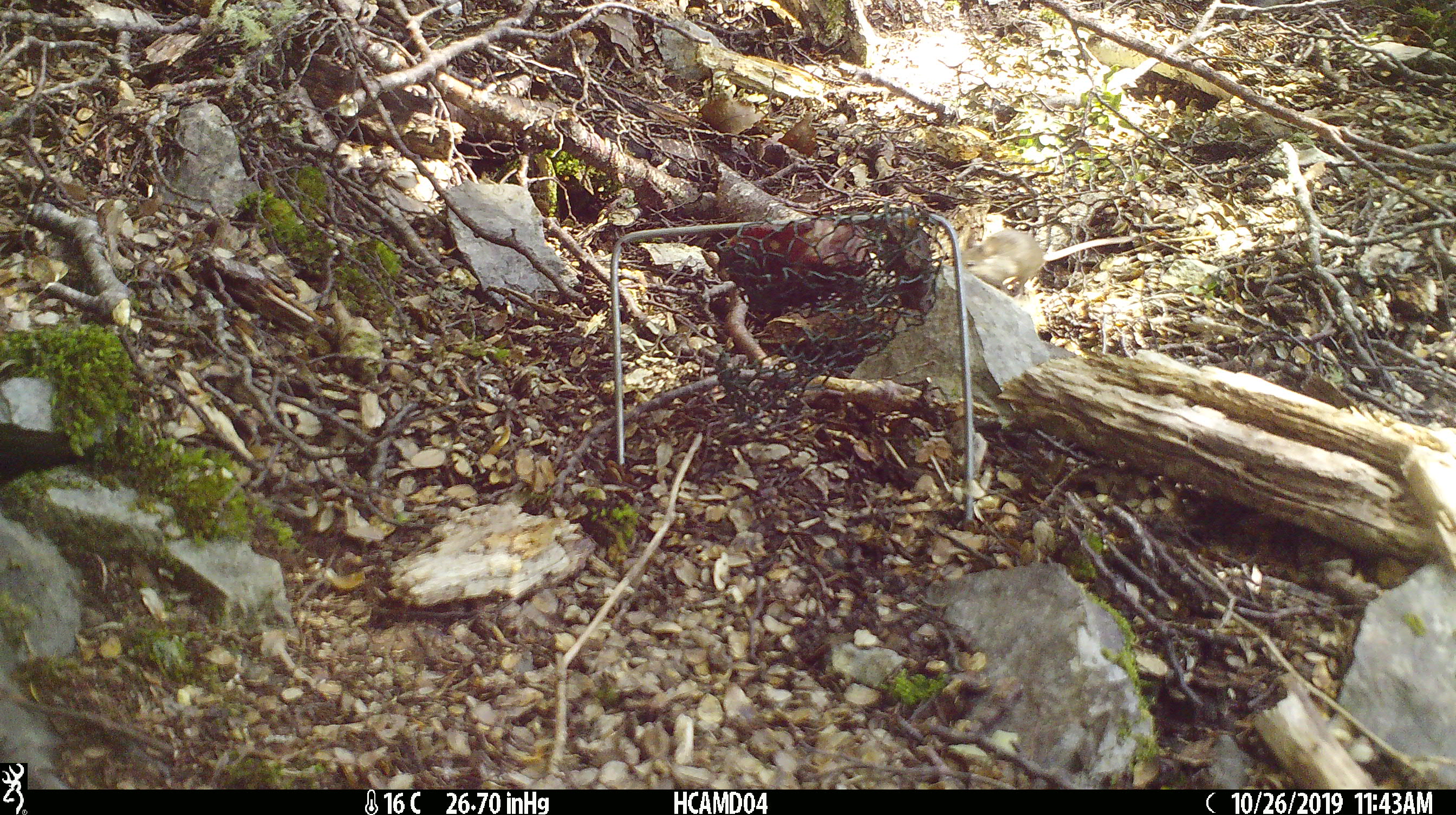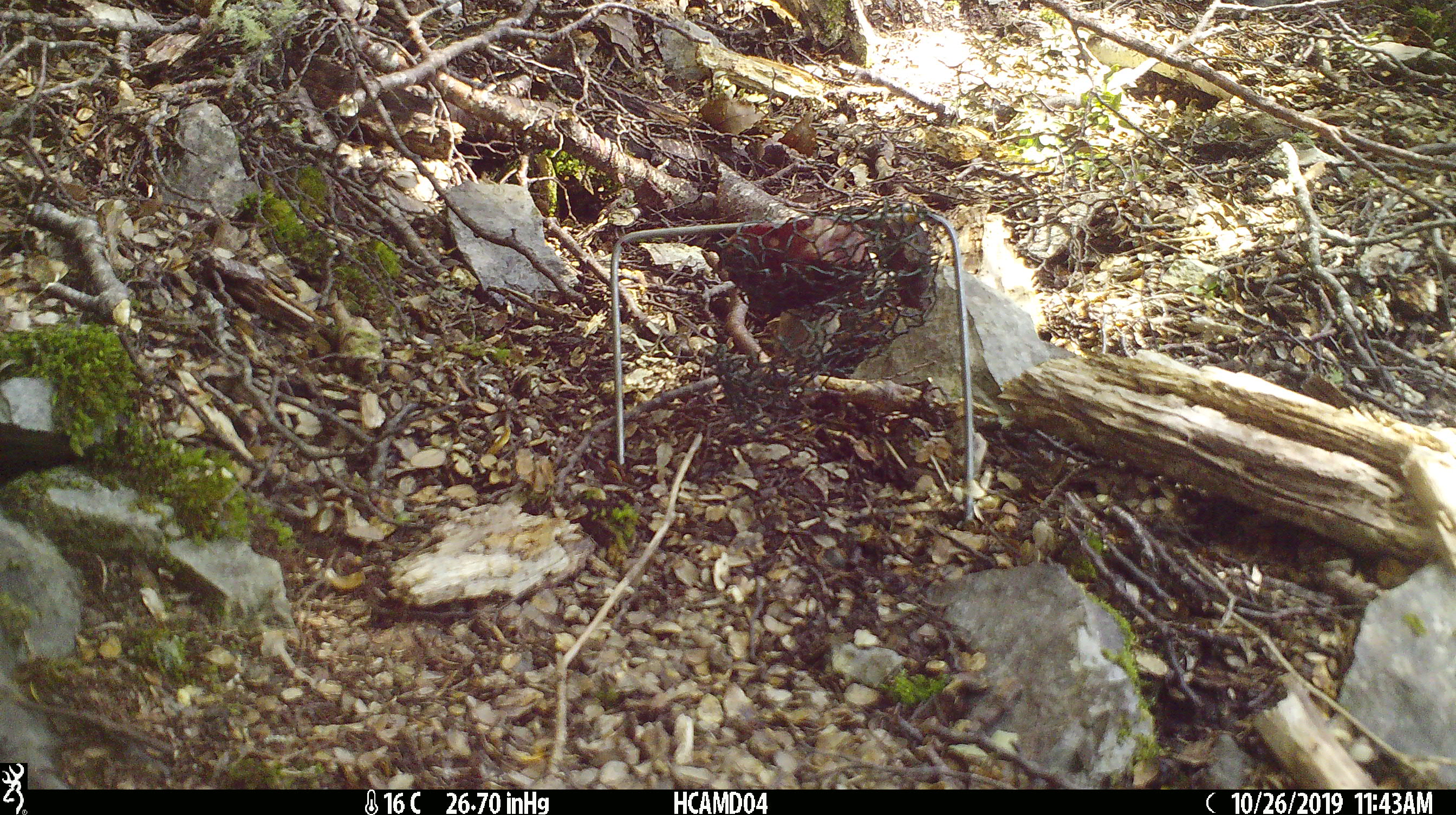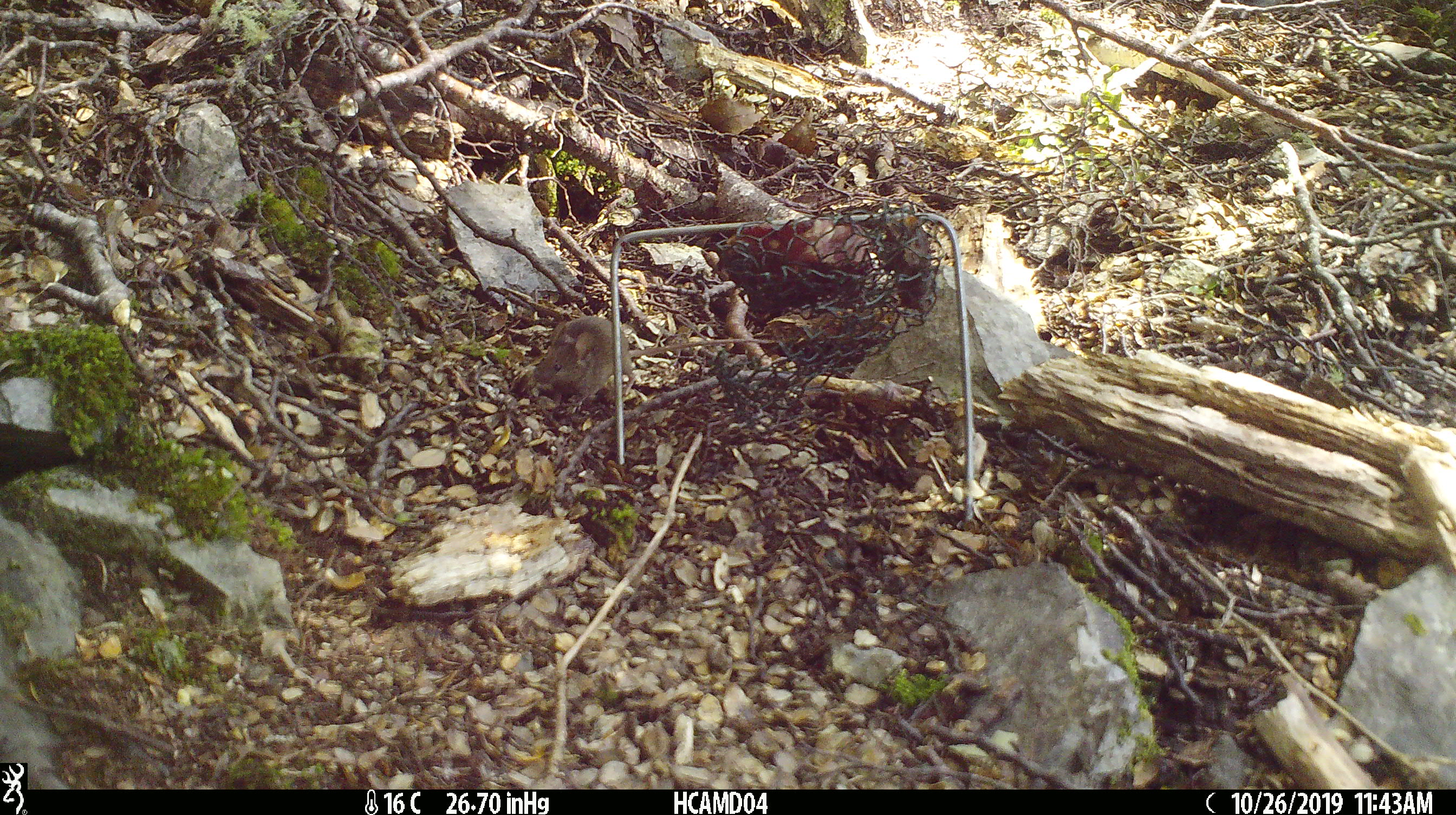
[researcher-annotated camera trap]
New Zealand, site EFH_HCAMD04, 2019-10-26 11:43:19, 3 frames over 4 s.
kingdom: Animalia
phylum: Chordata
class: Mammalia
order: Rodentia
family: Muridae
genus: Mus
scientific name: Mus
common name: mouse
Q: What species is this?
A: Mouse (Mus).